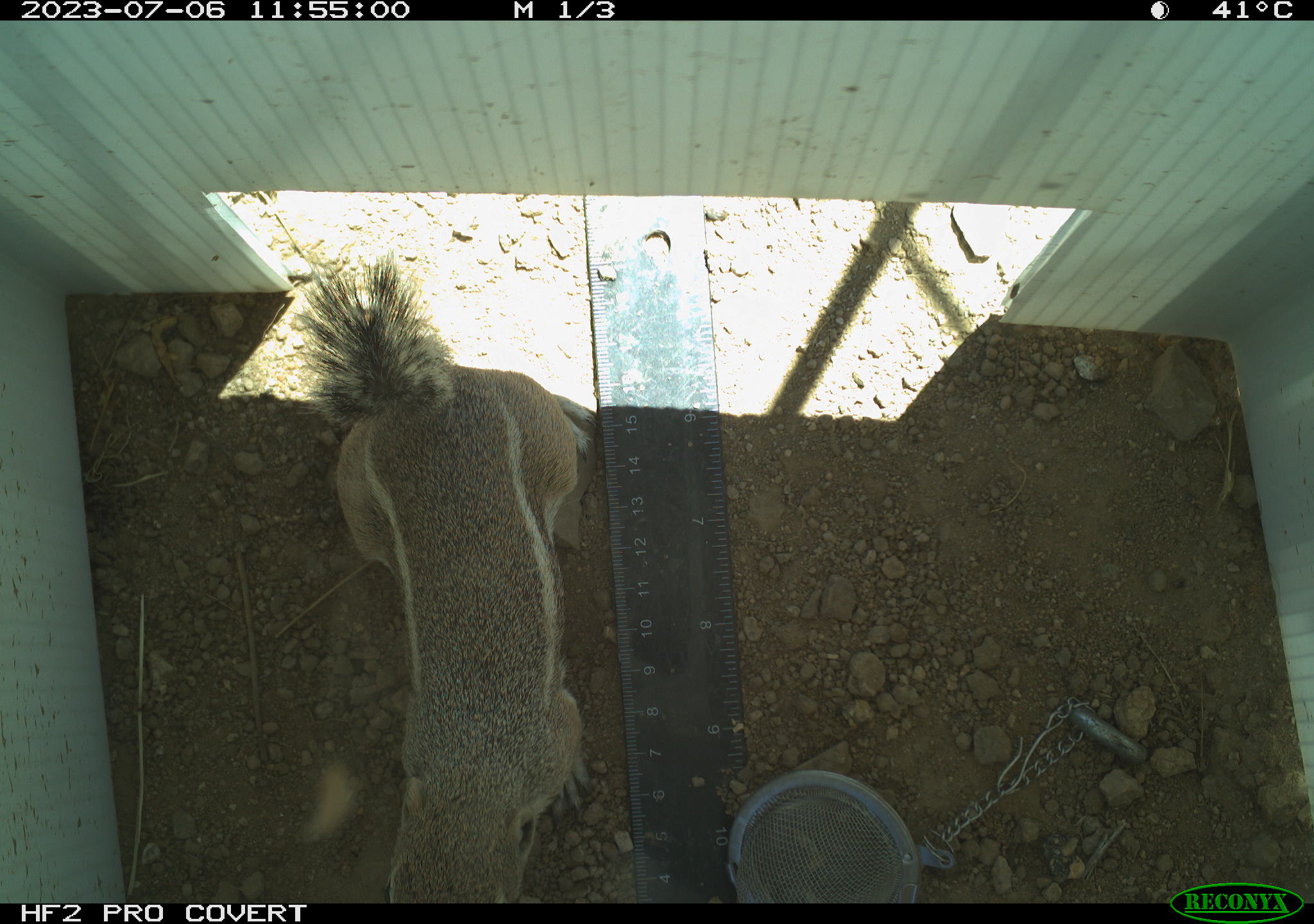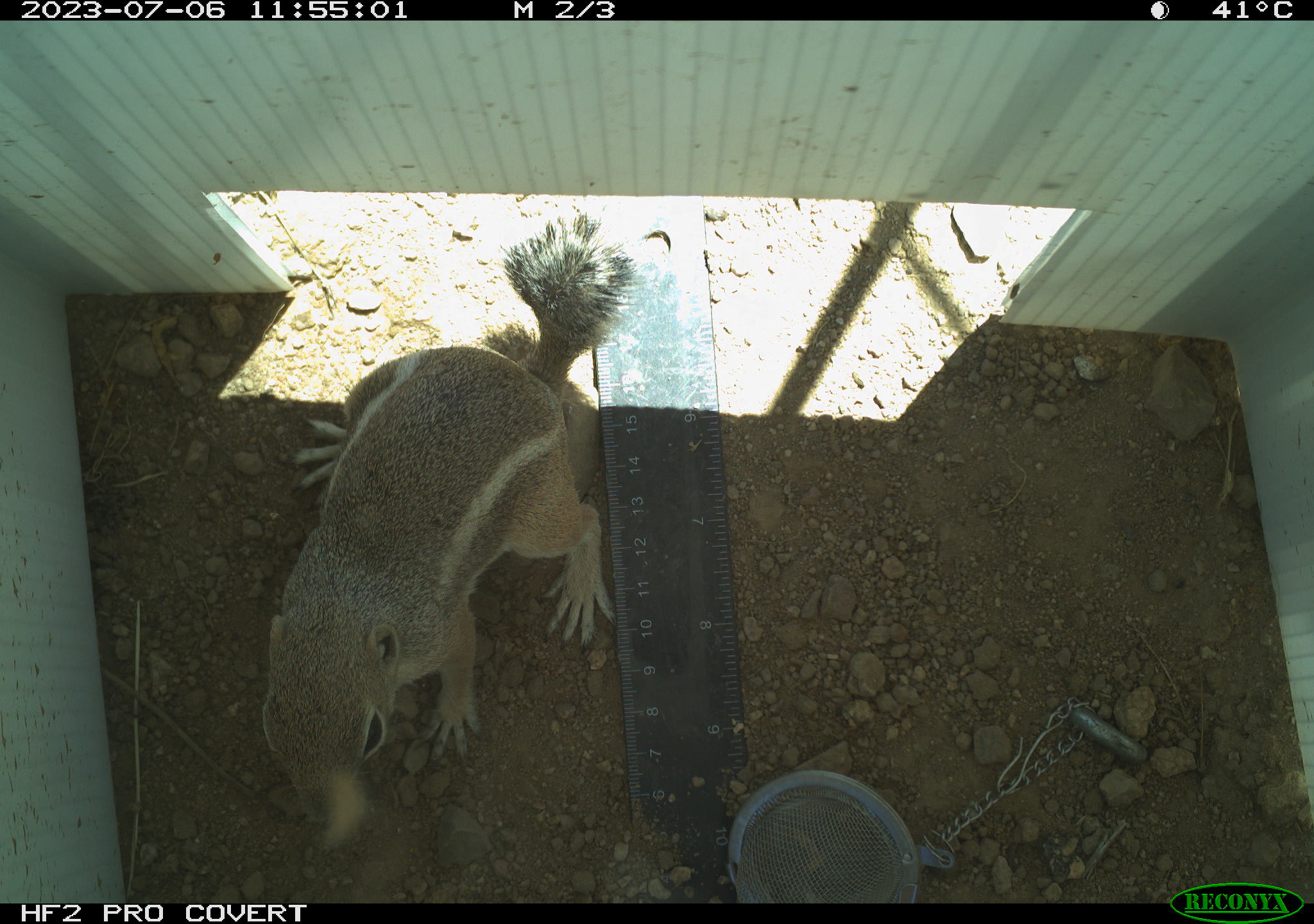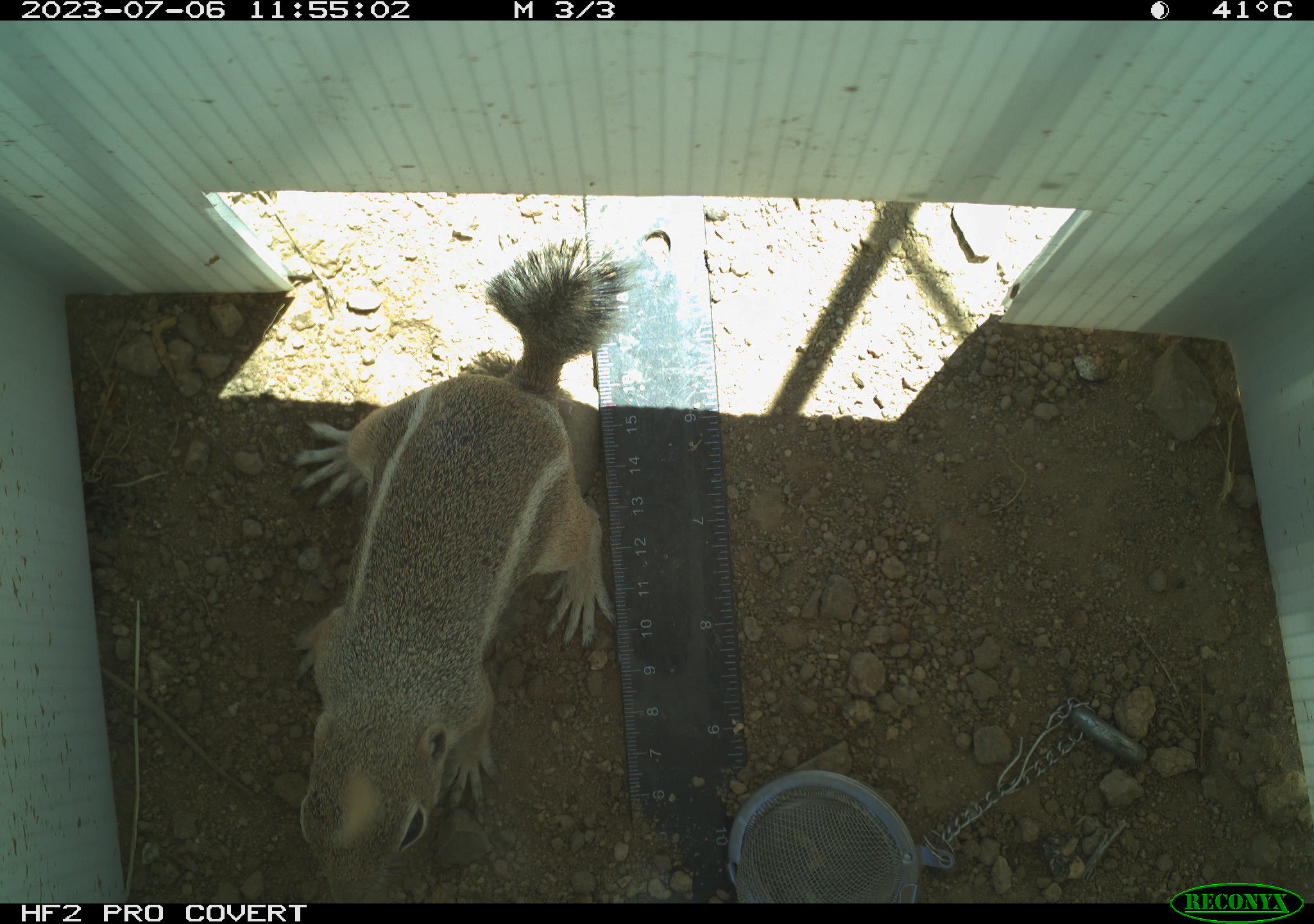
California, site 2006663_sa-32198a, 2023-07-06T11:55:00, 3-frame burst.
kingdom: Animalia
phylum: Chordata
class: Mammalia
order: Rodentia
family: Sciuridae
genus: Ammospermophilus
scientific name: Ammospermophilus leucurus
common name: white-tailed antelope squirrel